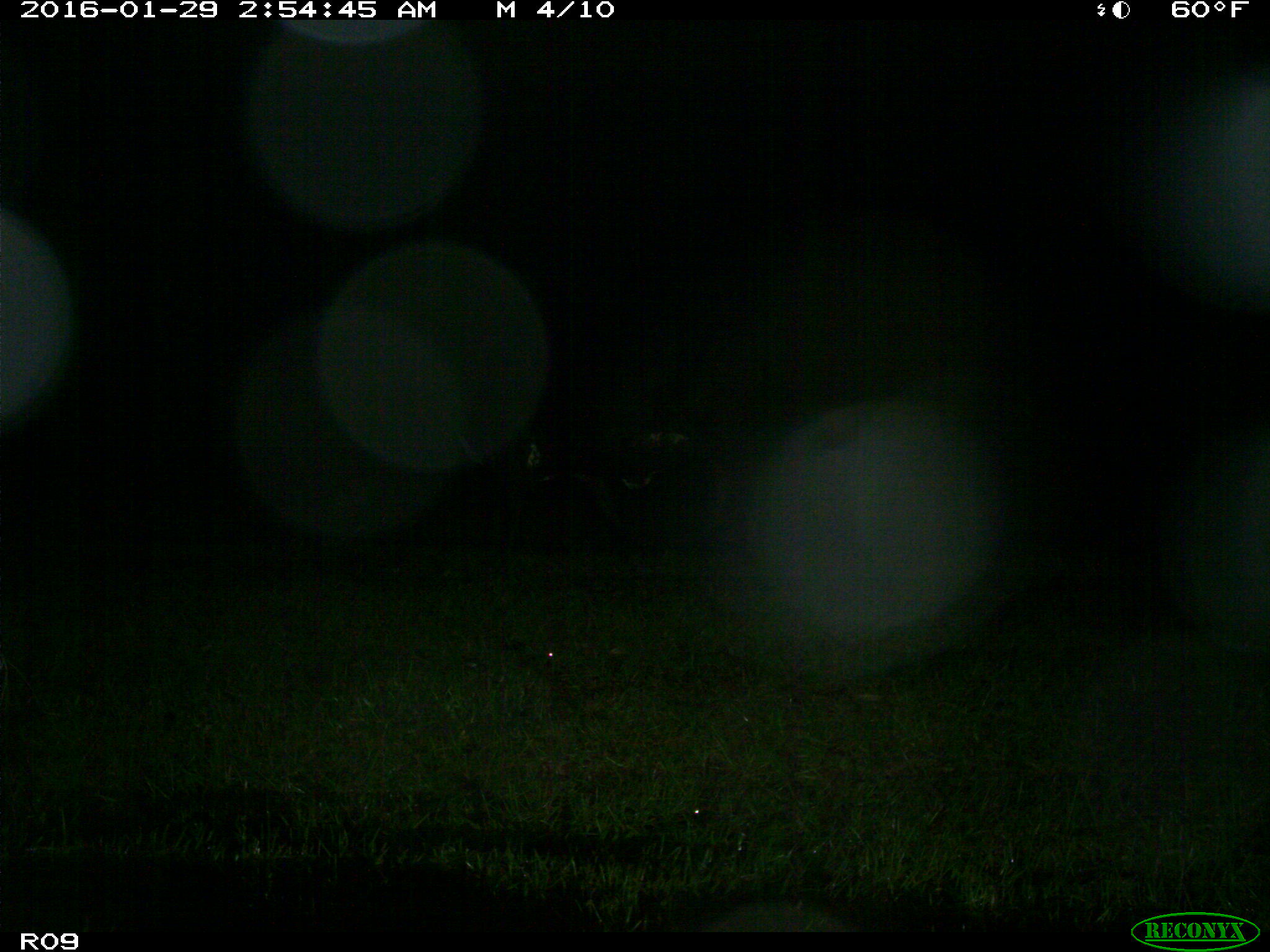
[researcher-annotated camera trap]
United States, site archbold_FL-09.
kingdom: Animalia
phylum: Chordata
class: Mammalia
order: Artiodactyla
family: Bovidae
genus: Bos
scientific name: Bos taurus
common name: domestic cow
Bos taurus (domestic cow).